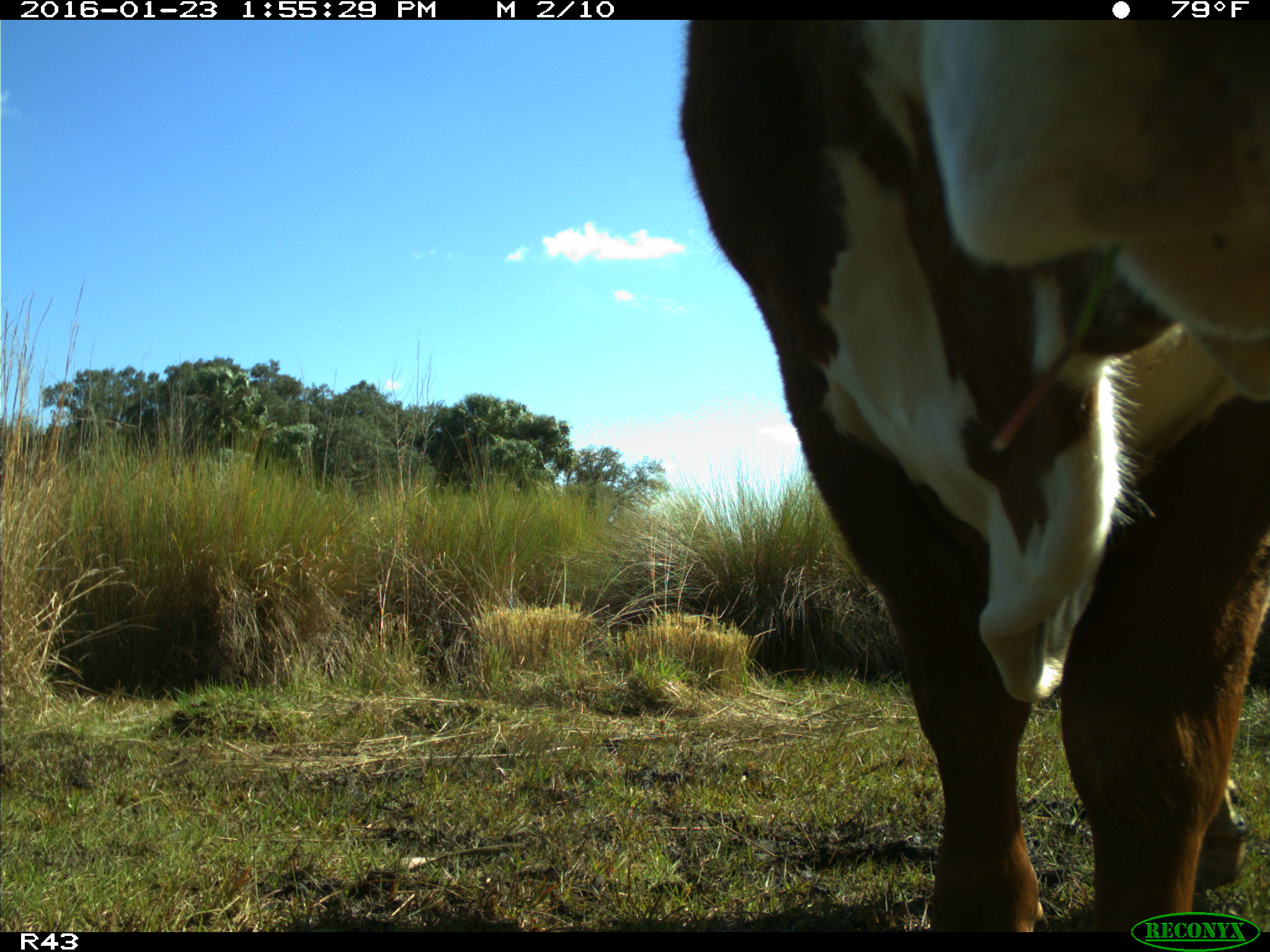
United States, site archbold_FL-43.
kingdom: Animalia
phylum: Chordata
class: Mammalia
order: Artiodactyla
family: Bovidae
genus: Bos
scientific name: Bos taurus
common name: domestic cow